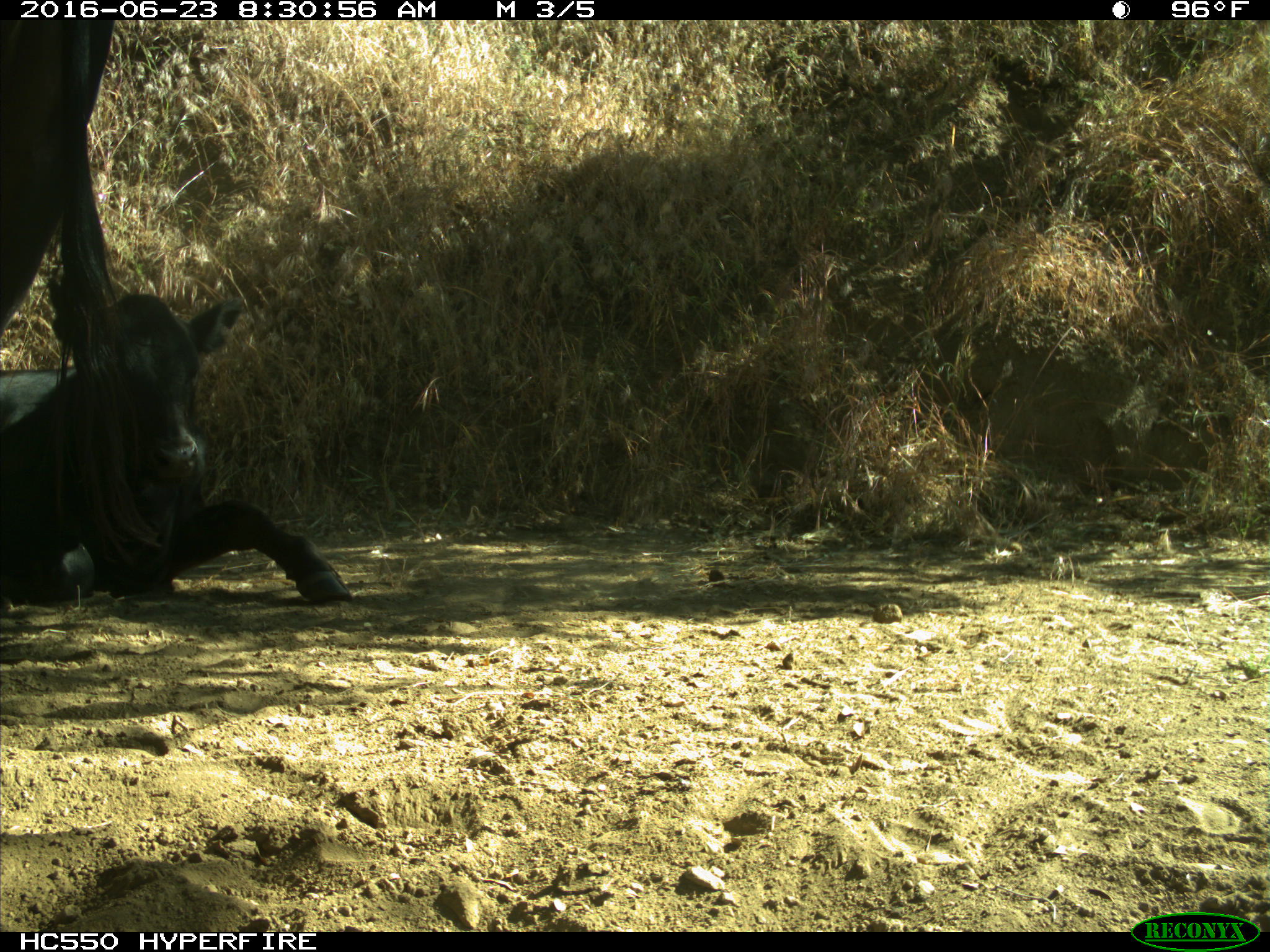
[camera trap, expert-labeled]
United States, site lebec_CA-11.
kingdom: Animalia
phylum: Chordata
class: Mammalia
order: Artiodactyla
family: Bovidae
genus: Bos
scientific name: Bos taurus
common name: domestic cow